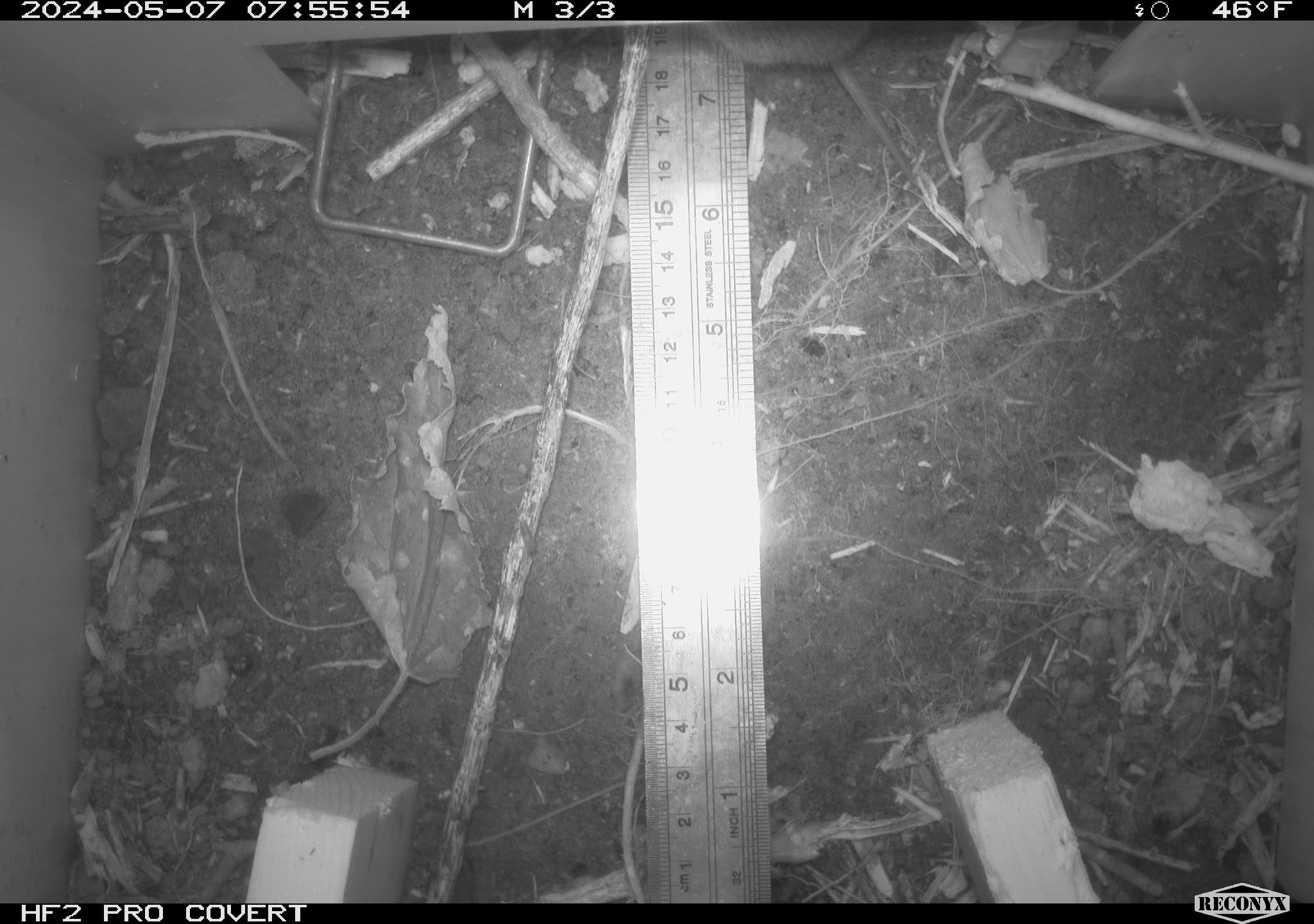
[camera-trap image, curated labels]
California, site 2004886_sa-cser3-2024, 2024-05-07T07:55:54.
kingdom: Animalia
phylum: Chordata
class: Mammalia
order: Rodentia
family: Cricetidae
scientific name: Cricetidae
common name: hamsters, voles, lemmings, and allies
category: cricetidae family